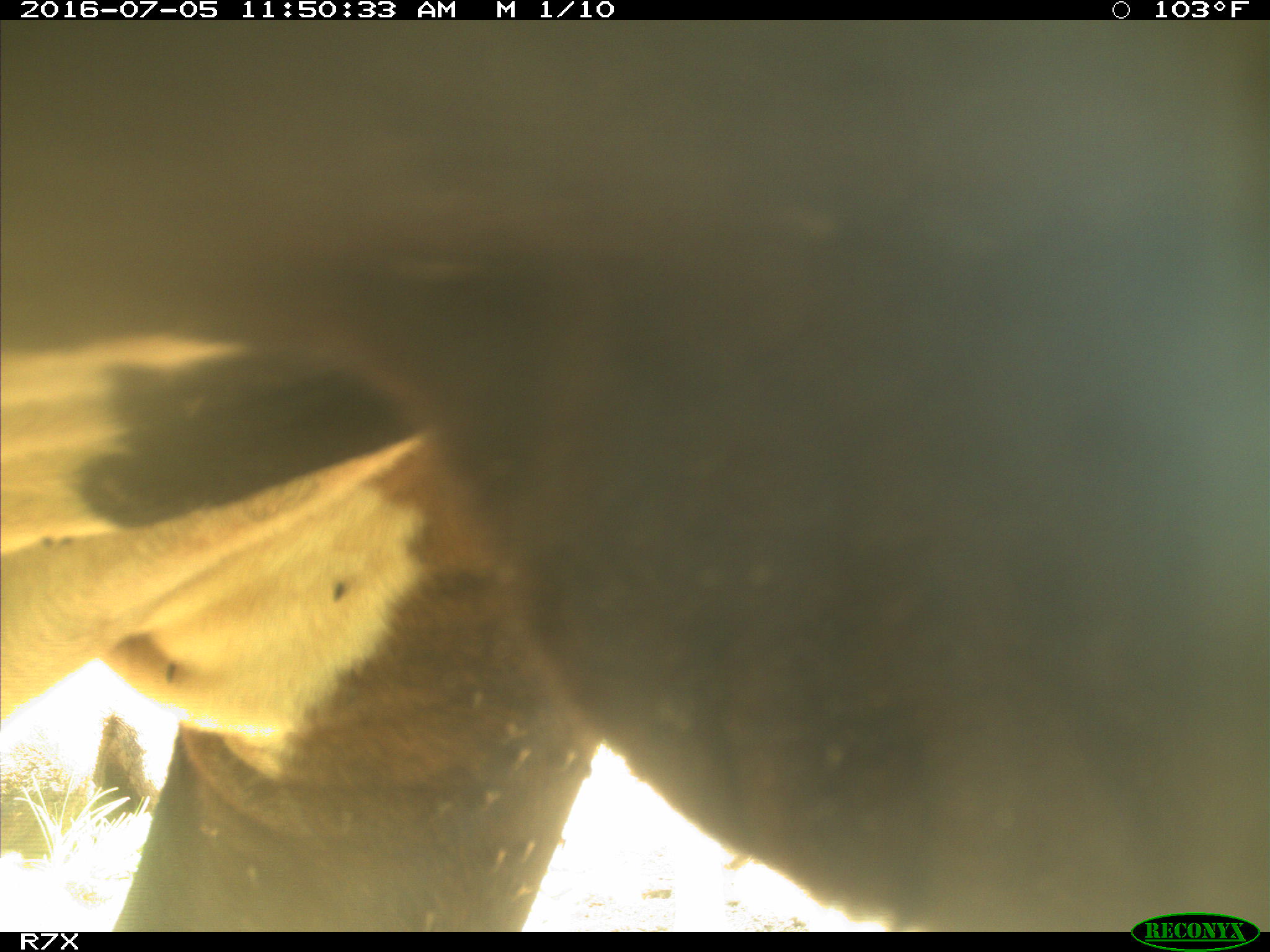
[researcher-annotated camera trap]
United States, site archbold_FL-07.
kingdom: Animalia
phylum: Chordata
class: Mammalia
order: Artiodactyla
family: Bovidae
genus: Bos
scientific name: Bos taurus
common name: domestic cow